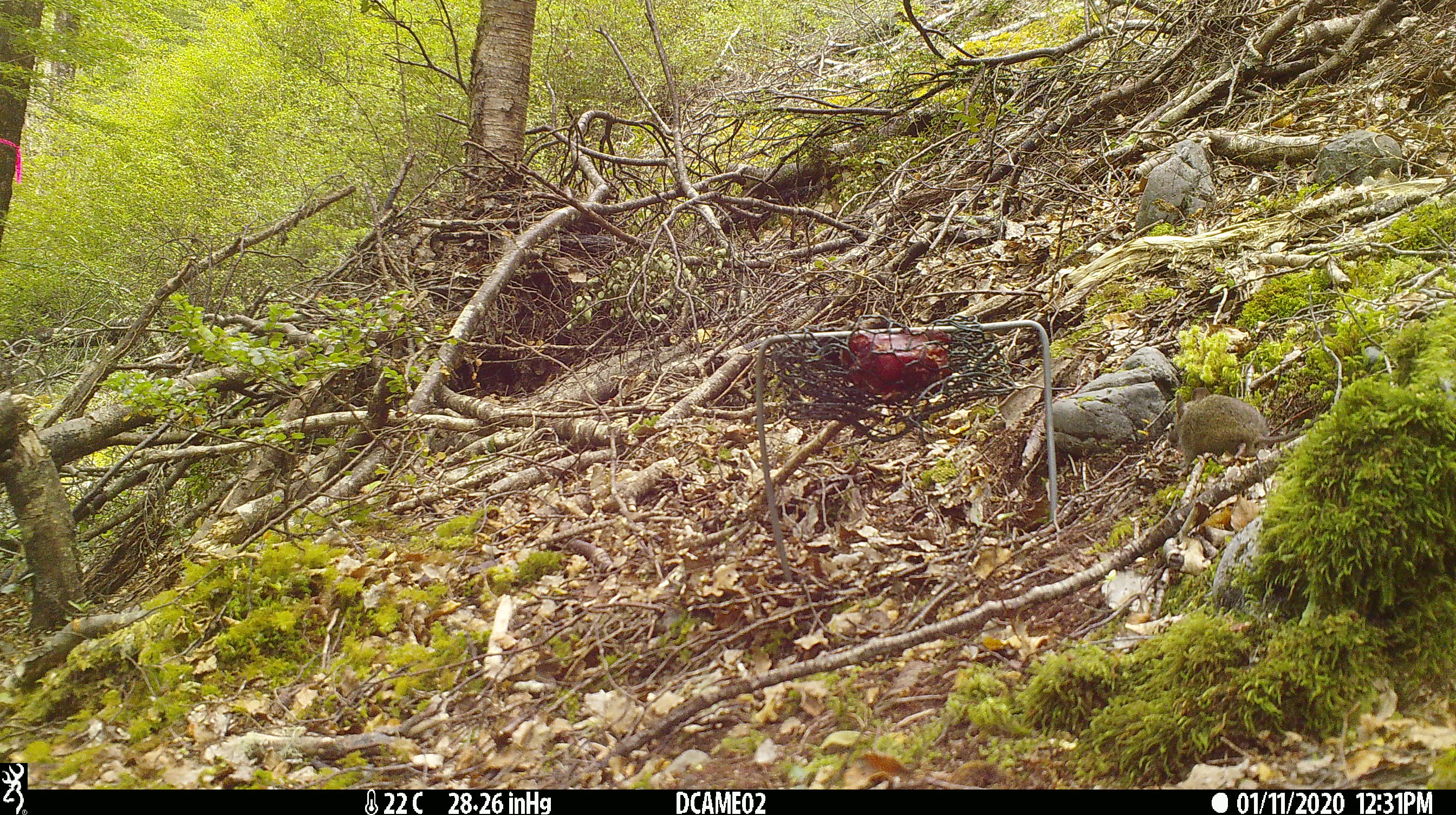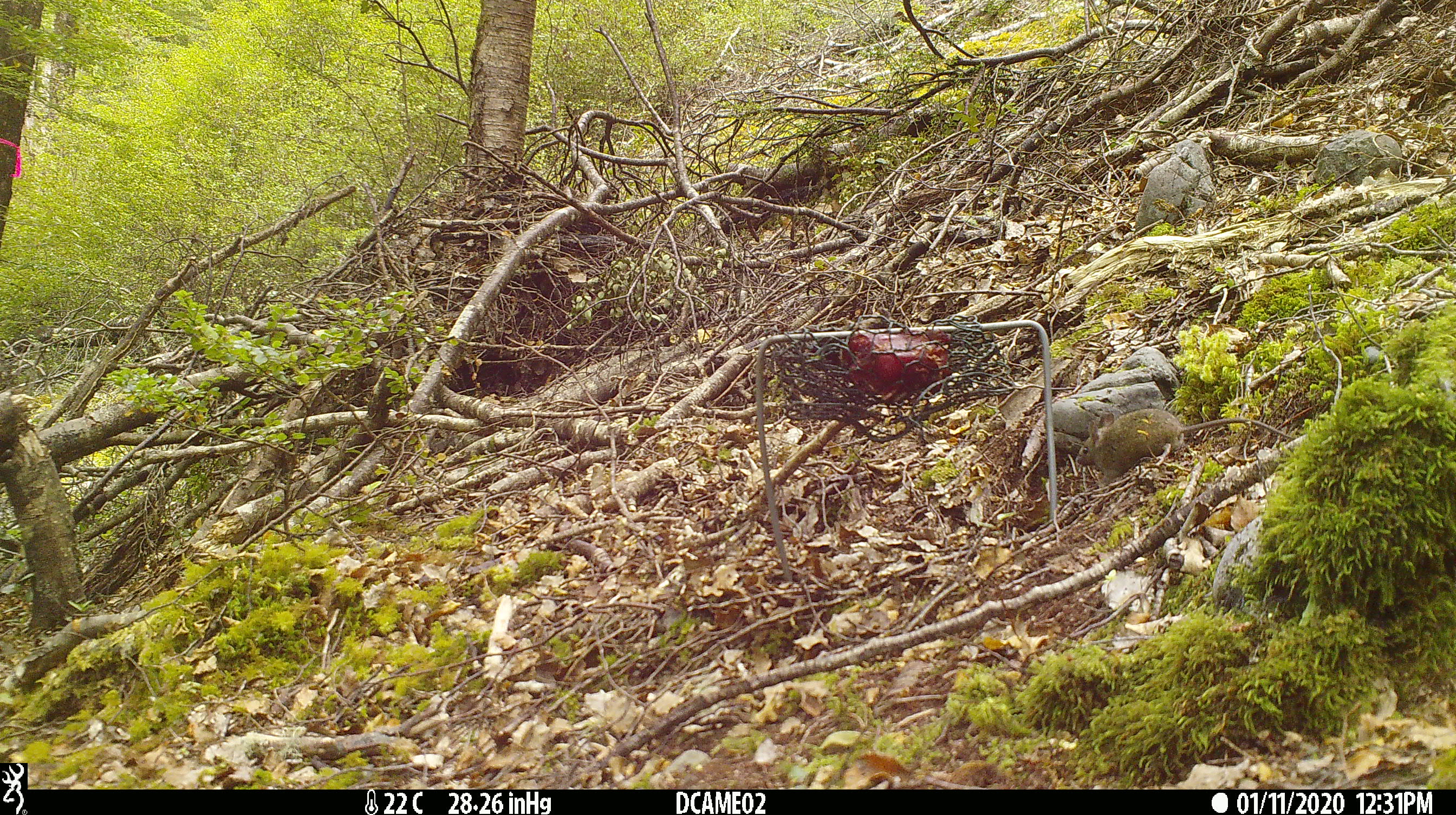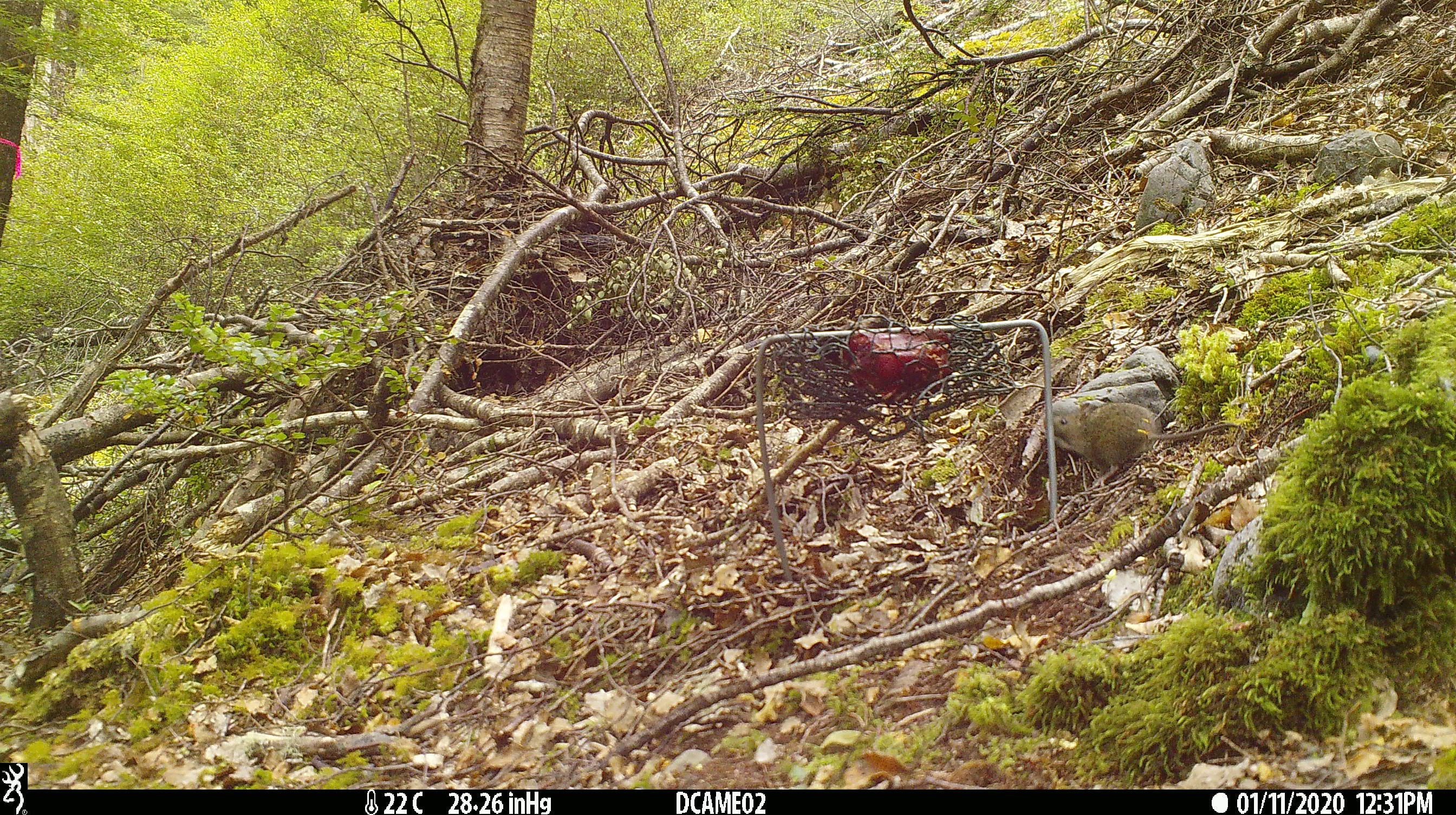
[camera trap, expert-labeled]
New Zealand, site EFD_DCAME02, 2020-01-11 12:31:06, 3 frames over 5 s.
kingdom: Animalia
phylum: Chordata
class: Mammalia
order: Rodentia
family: Muridae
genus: Mus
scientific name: Mus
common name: mouse